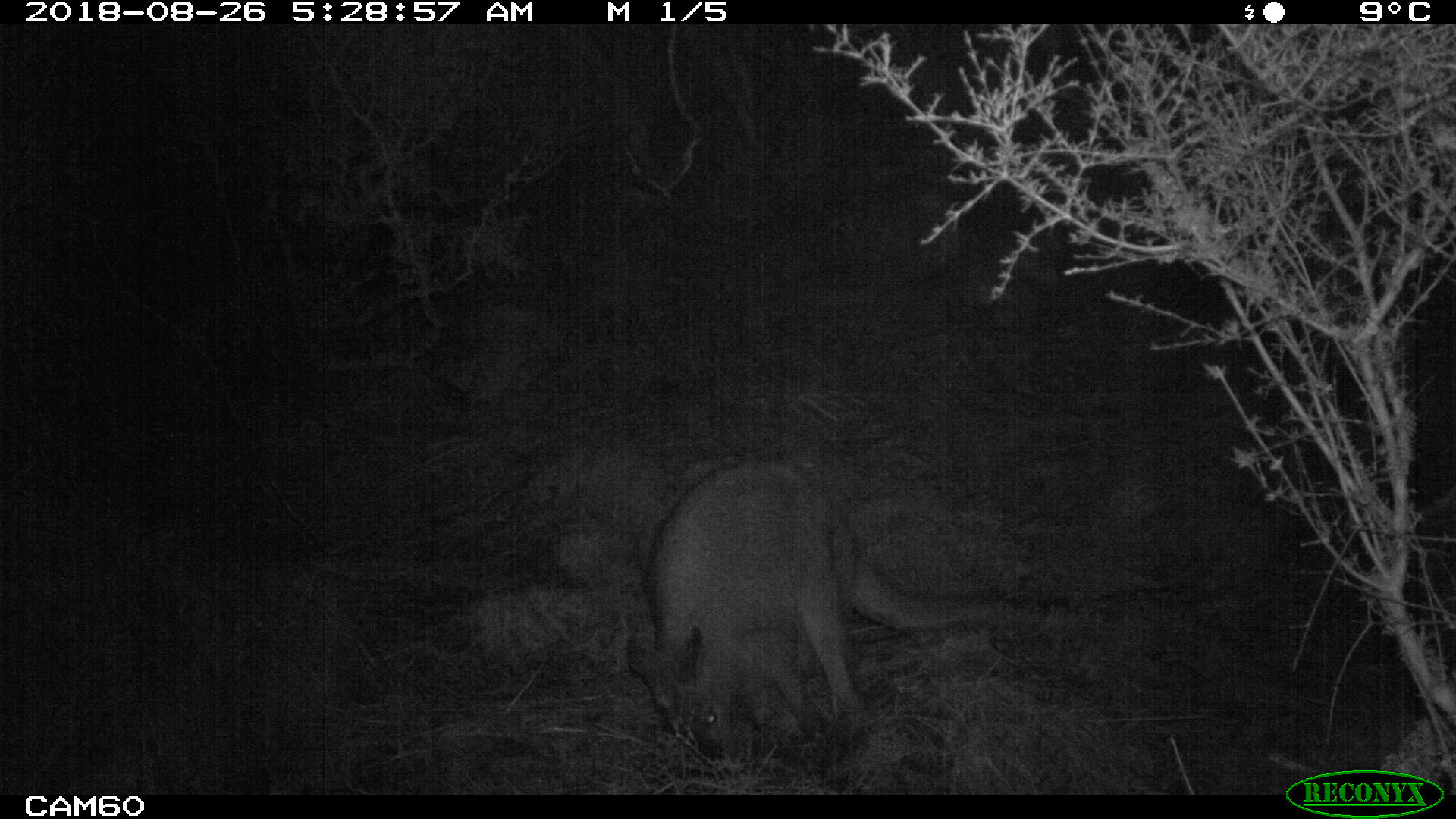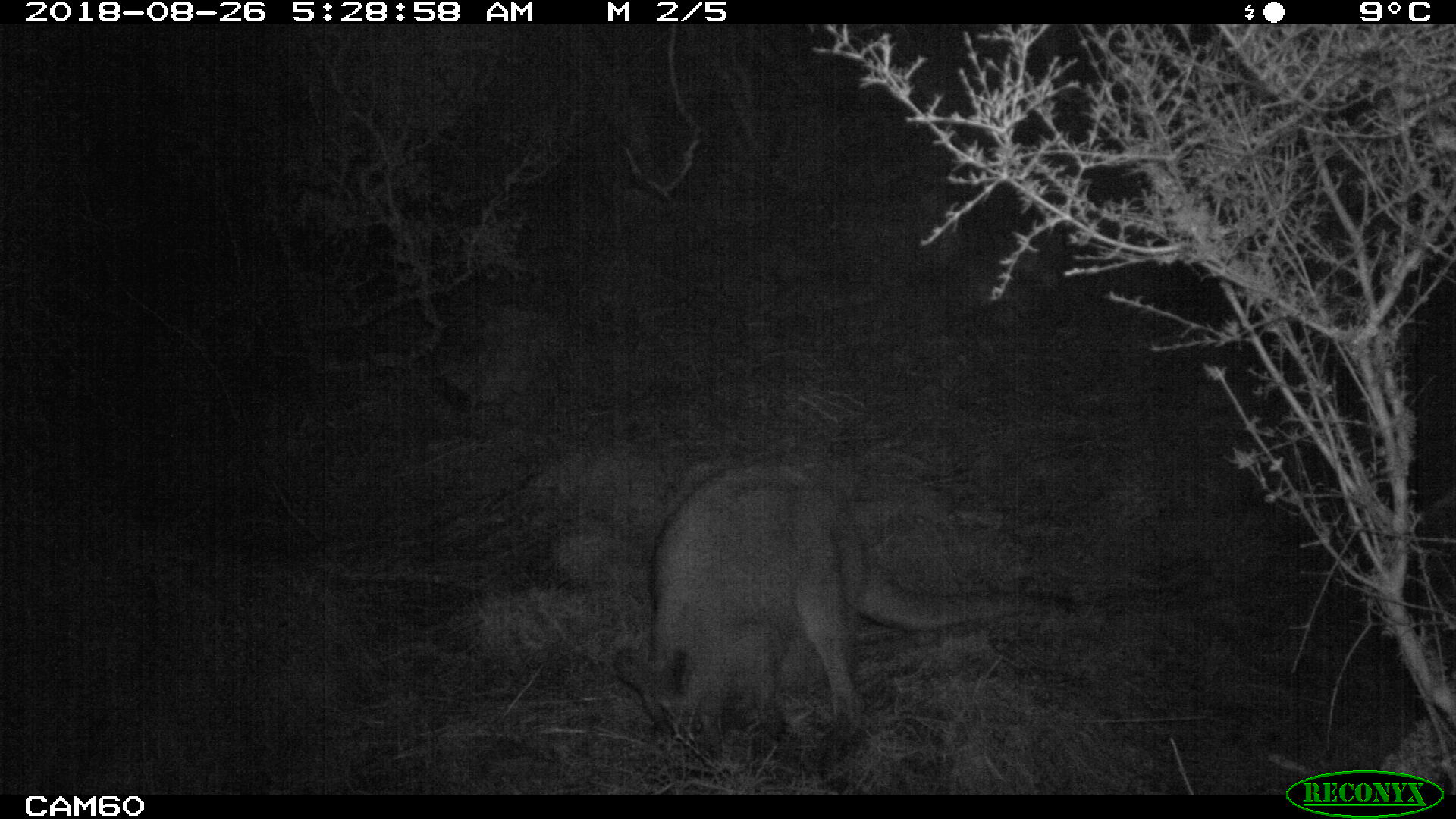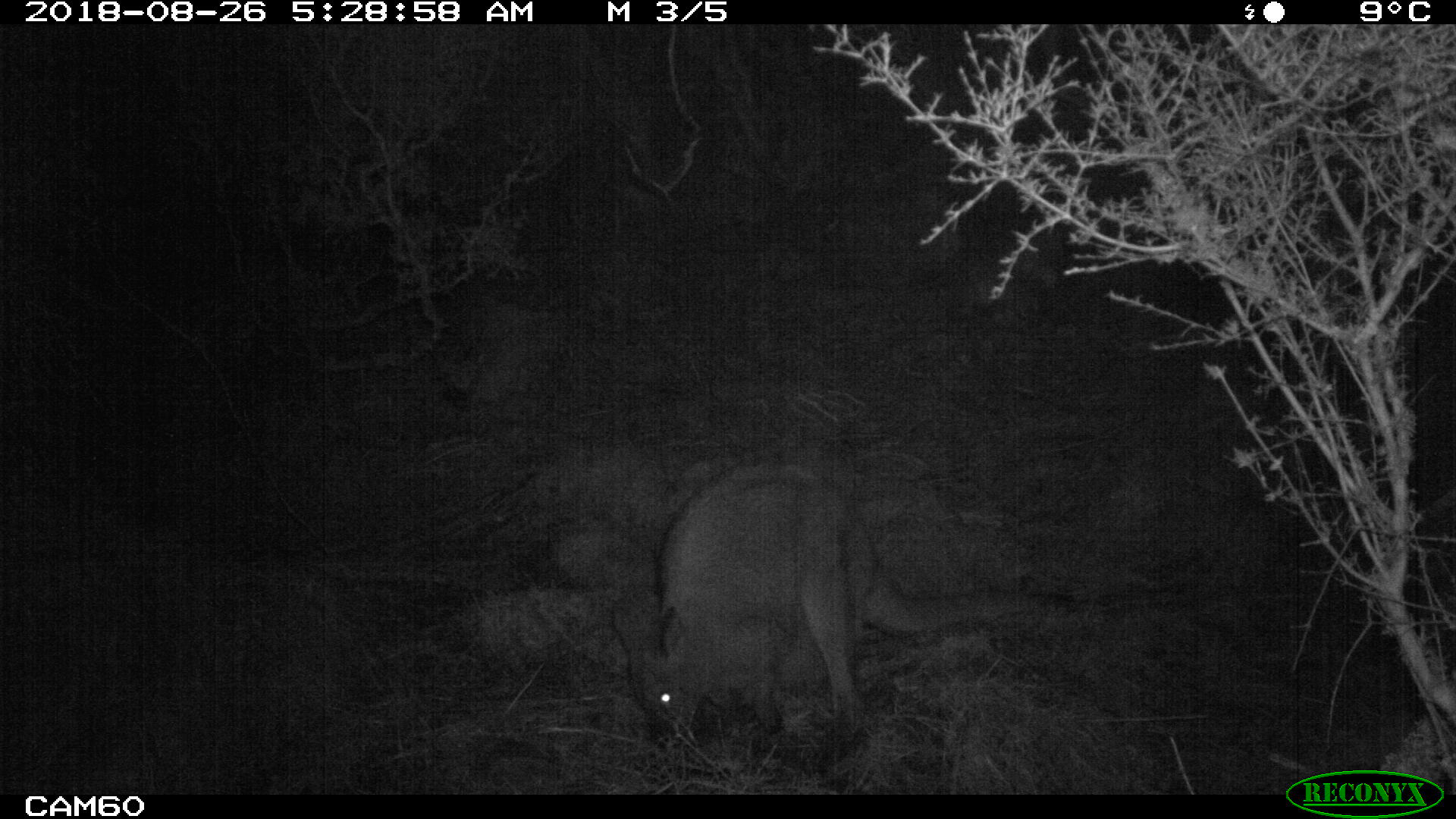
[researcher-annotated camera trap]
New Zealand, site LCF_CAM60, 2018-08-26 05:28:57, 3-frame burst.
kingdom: Animalia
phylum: Chordata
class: Mammalia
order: Diprotodontia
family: Macropodidae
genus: Notamacropus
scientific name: Notamacropus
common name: wallaby